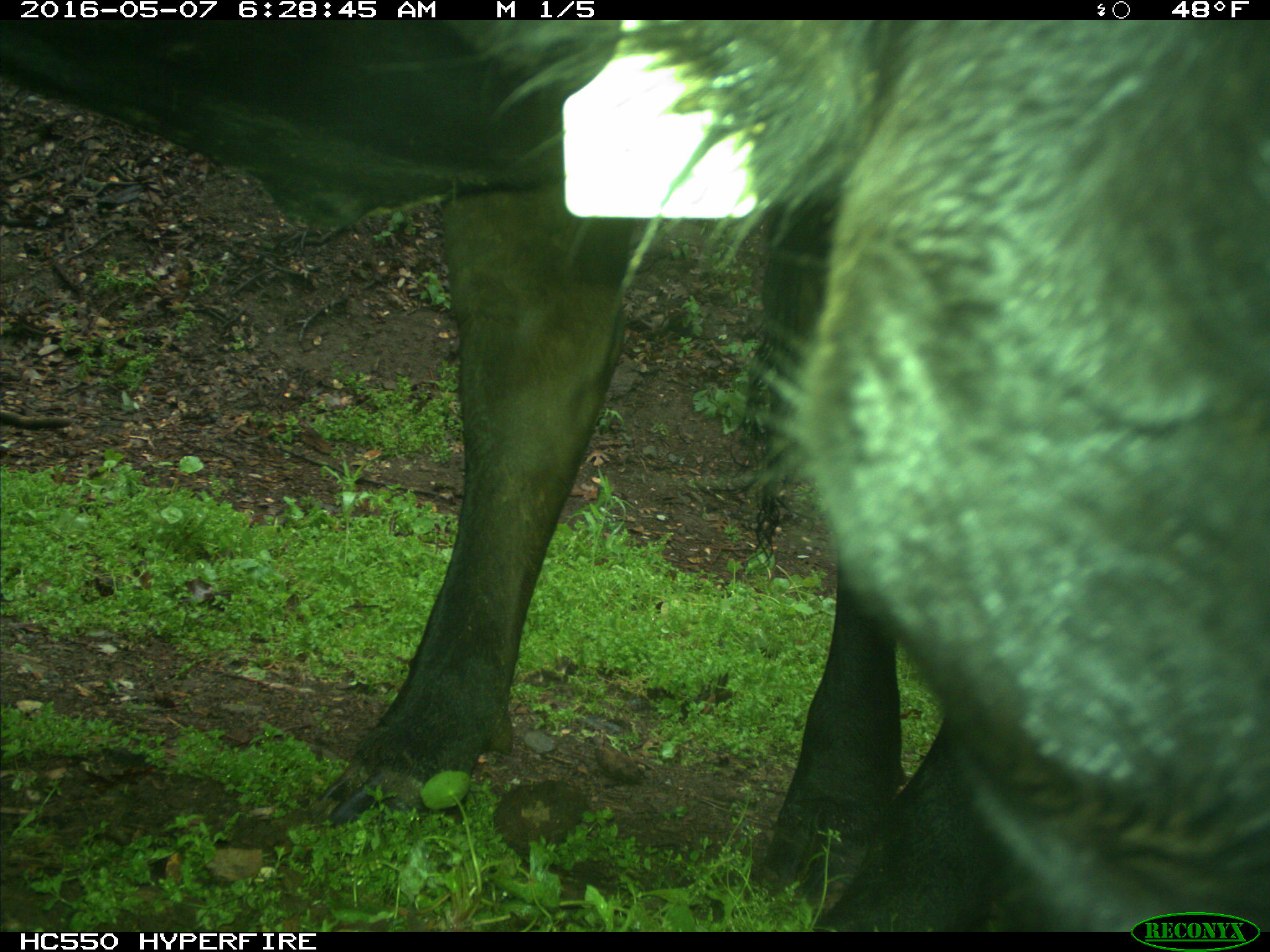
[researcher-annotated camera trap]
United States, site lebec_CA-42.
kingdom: Animalia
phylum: Chordata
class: Mammalia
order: Artiodactyla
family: Bovidae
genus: Bos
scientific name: Bos taurus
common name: domestic cow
Bos taurus (domestic cow).